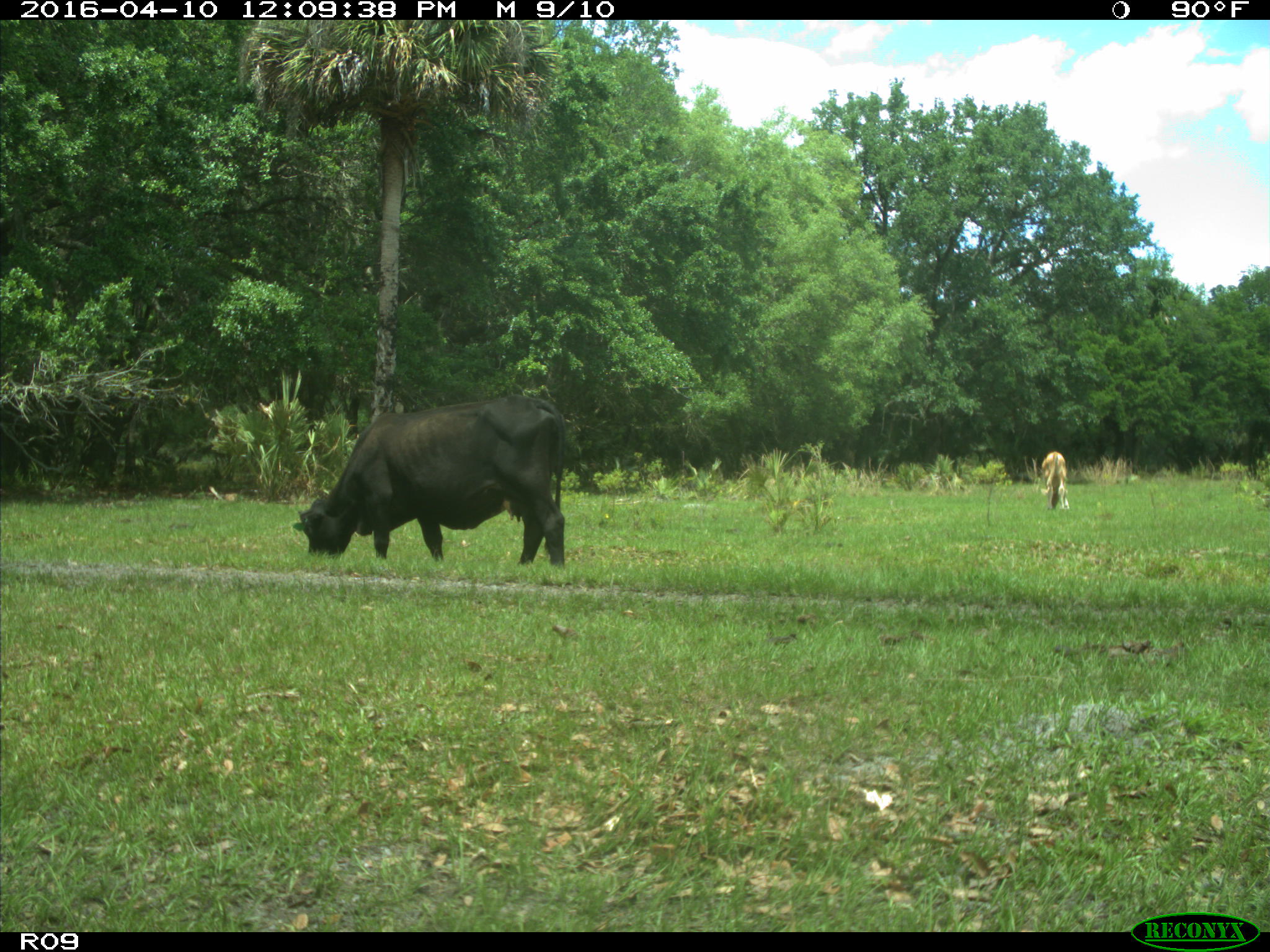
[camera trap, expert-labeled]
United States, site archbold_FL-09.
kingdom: Animalia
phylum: Chordata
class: Mammalia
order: Artiodactyla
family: Bovidae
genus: Bos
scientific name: Bos taurus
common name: domestic cow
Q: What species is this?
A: Bos taurus (domestic cow).